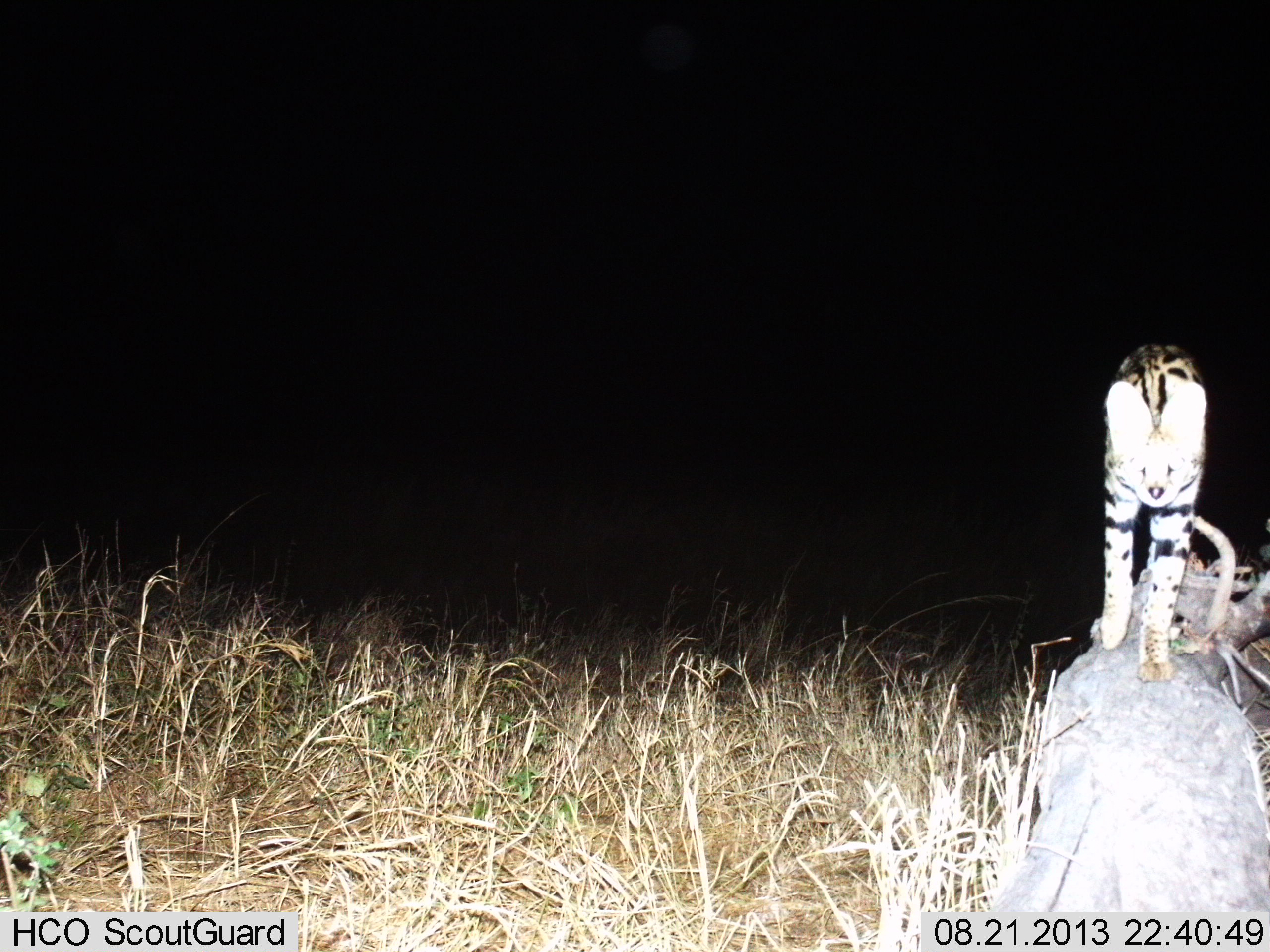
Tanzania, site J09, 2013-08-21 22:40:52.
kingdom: Animalia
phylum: Chordata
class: Mammalia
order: Carnivora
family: Felidae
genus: Leptailurus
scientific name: Leptailurus serval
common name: serval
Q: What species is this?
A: Serval (Leptailurus serval).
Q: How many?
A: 1.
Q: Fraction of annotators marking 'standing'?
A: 20%.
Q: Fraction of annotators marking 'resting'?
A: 0%.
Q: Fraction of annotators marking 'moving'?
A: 80%.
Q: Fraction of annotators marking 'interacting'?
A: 0%.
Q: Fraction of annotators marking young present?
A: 0%.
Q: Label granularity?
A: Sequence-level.